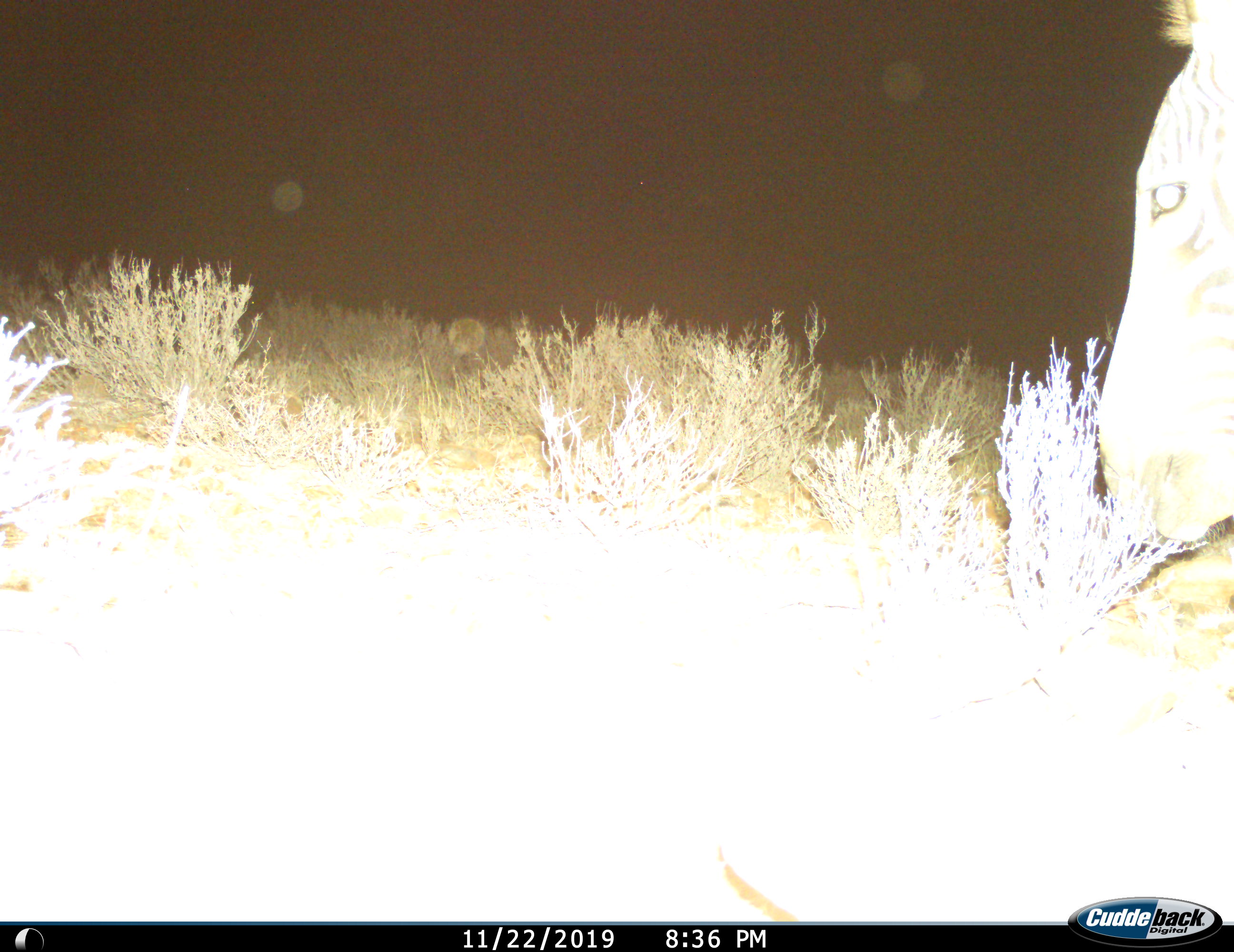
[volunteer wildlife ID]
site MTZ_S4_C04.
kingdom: Animalia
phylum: Chordata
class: Mammalia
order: Perissodactyla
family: Equidae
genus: Equus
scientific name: Equus zebra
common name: mountain zebra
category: zebramountain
Zebramountain (mountain zebra) (Equus zebra), count 1. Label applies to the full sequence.